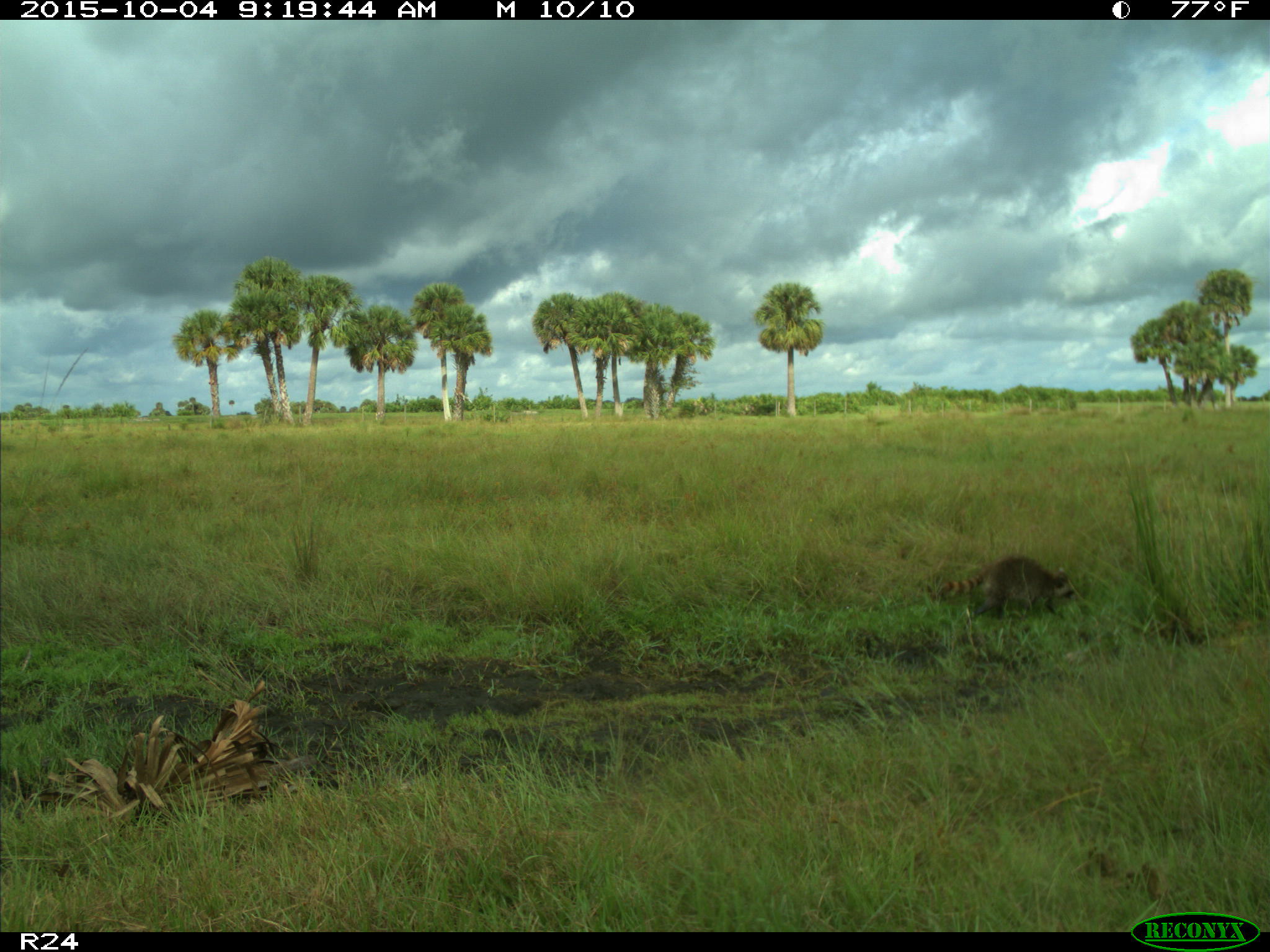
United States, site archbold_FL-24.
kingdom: Animalia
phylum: Chordata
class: Mammalia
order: Carnivora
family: Procyonidae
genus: Procyon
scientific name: Procyon lotor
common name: common raccoon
Procyon lotor (common raccoon).